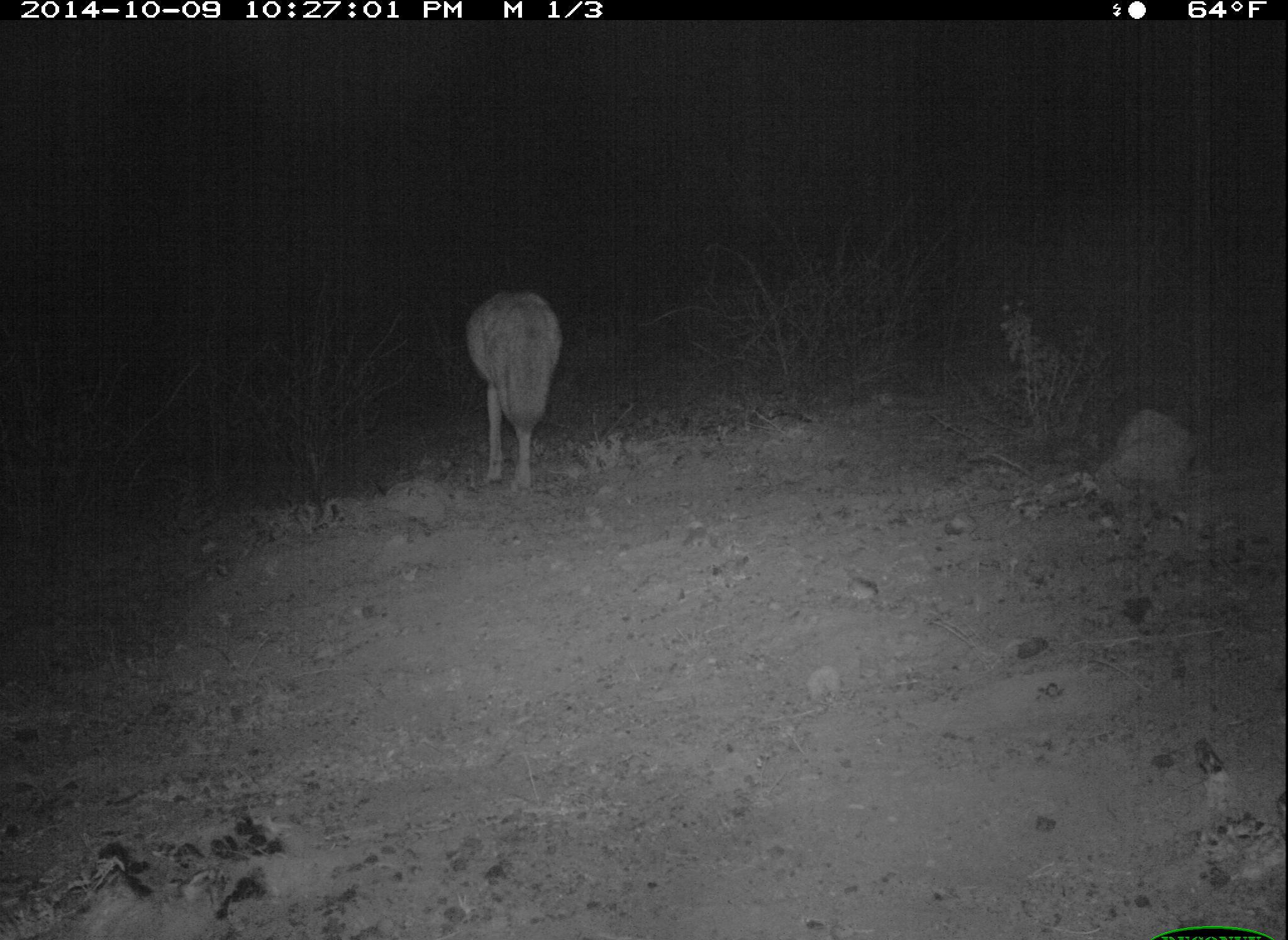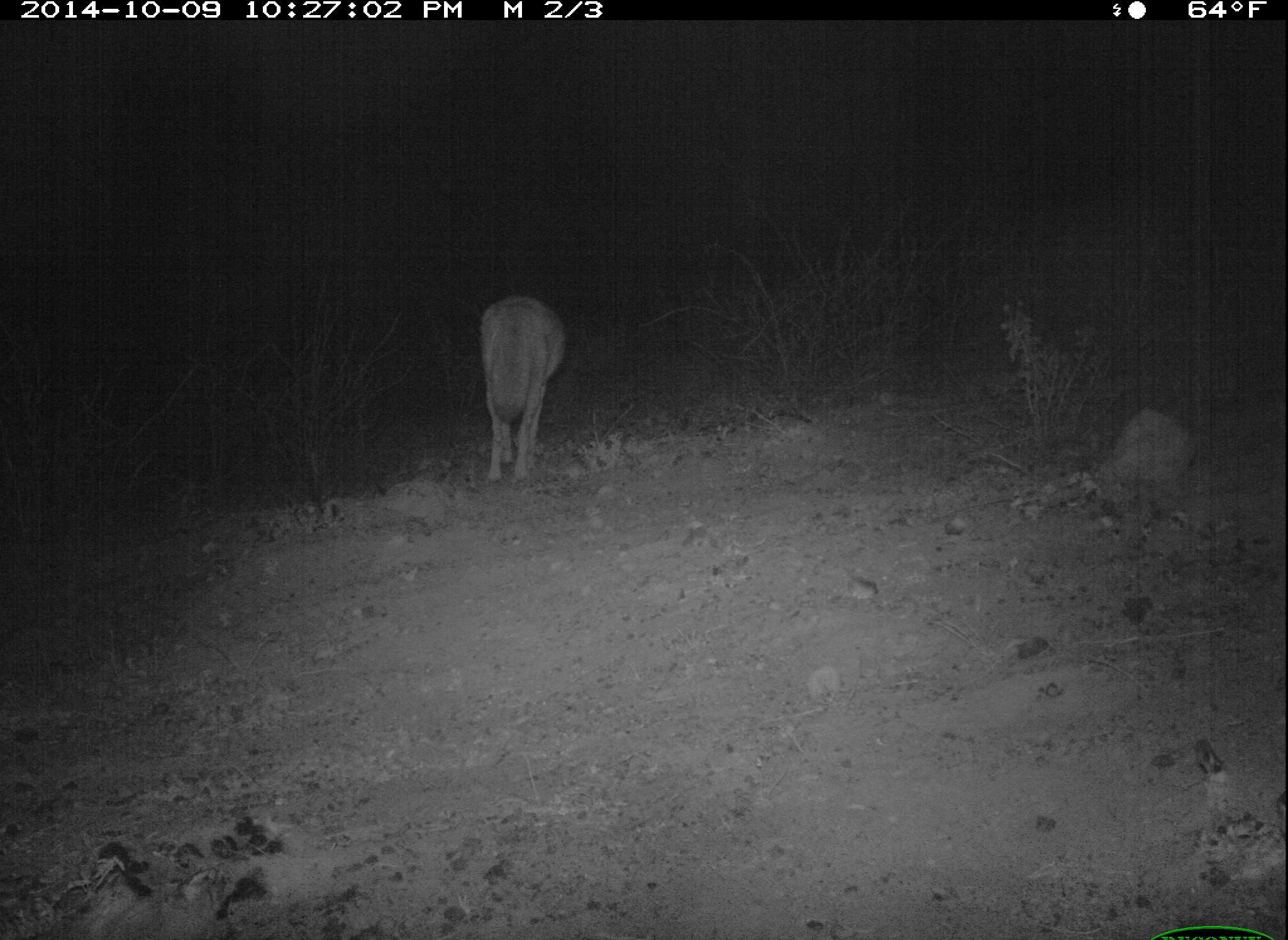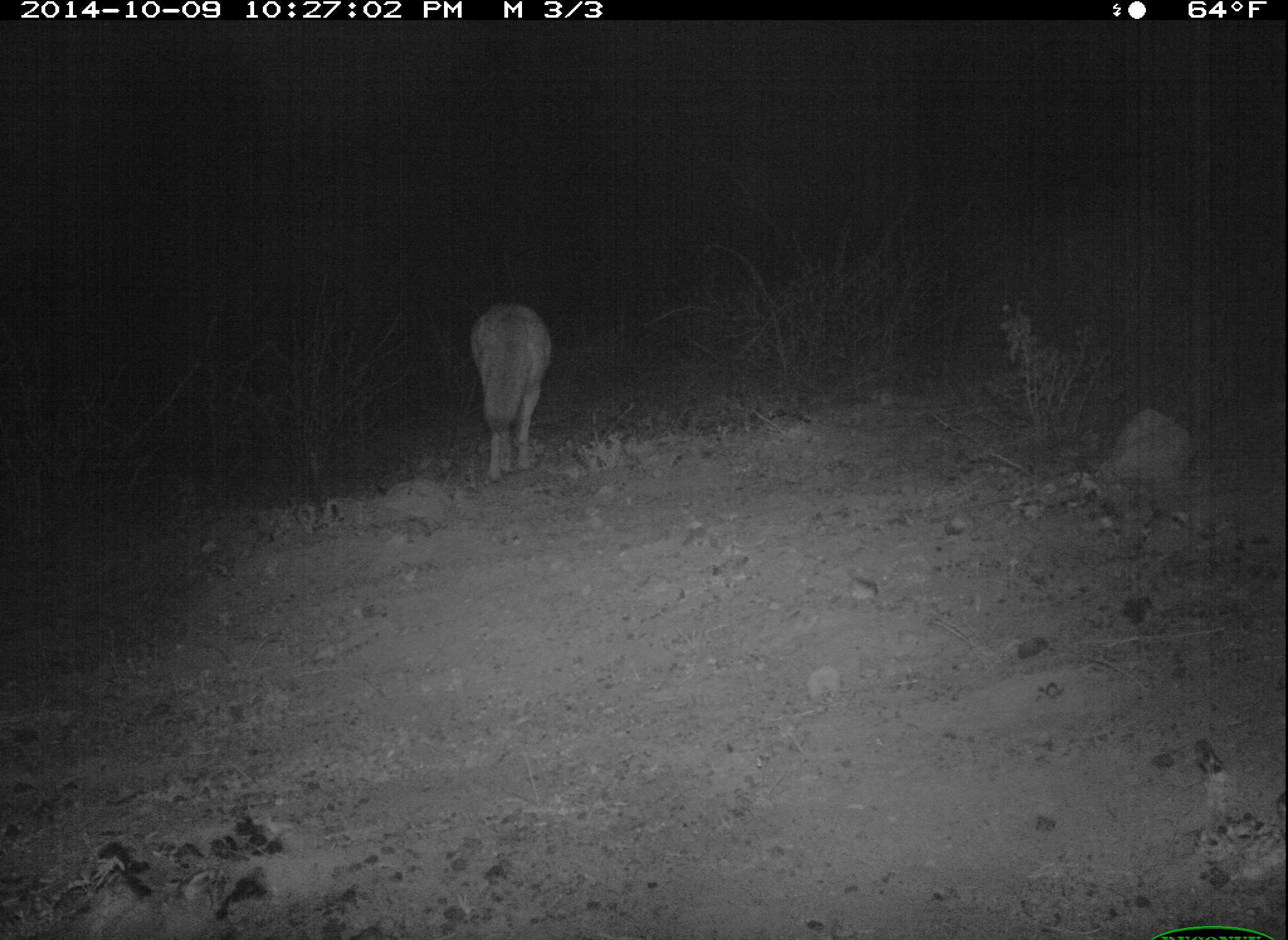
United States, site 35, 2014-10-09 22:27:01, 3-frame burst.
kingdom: Animalia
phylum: Chordata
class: Mammalia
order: Carnivora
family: Canidae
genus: Canis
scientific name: Canis latrans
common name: coyote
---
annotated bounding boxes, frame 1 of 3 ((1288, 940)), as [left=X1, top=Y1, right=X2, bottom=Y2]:
coyote: [left=463, top=281, right=567, bottom=512]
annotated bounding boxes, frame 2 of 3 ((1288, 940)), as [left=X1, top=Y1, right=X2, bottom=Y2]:
coyote: [left=472, top=295, right=567, bottom=487]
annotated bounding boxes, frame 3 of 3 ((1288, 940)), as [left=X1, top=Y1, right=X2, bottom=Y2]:
coyote: [left=468, top=299, right=551, bottom=484]